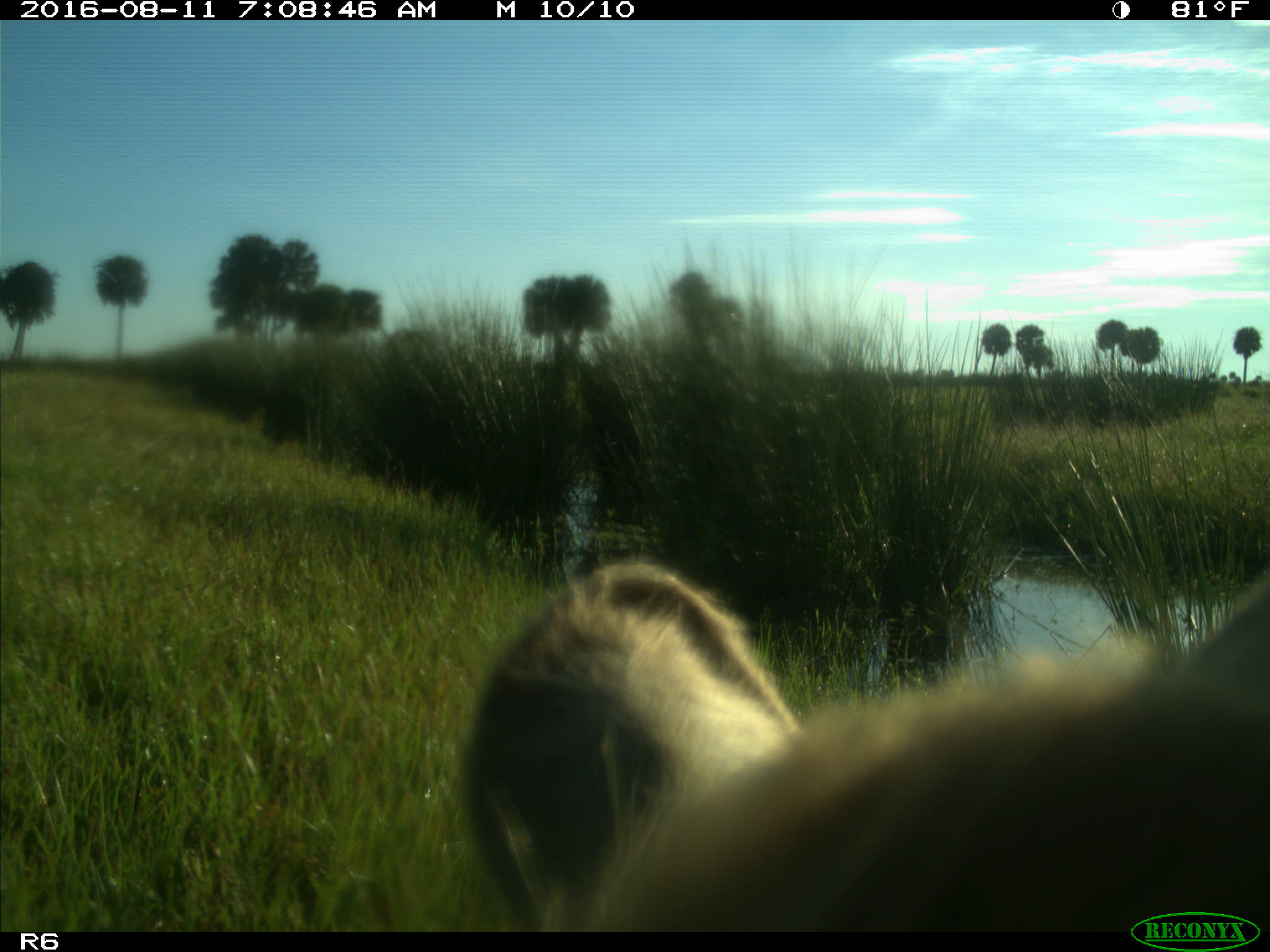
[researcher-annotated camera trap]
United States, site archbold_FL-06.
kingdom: Animalia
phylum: Chordata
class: Mammalia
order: Artiodactyla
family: Bovidae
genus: Bos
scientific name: Bos taurus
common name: domestic cow